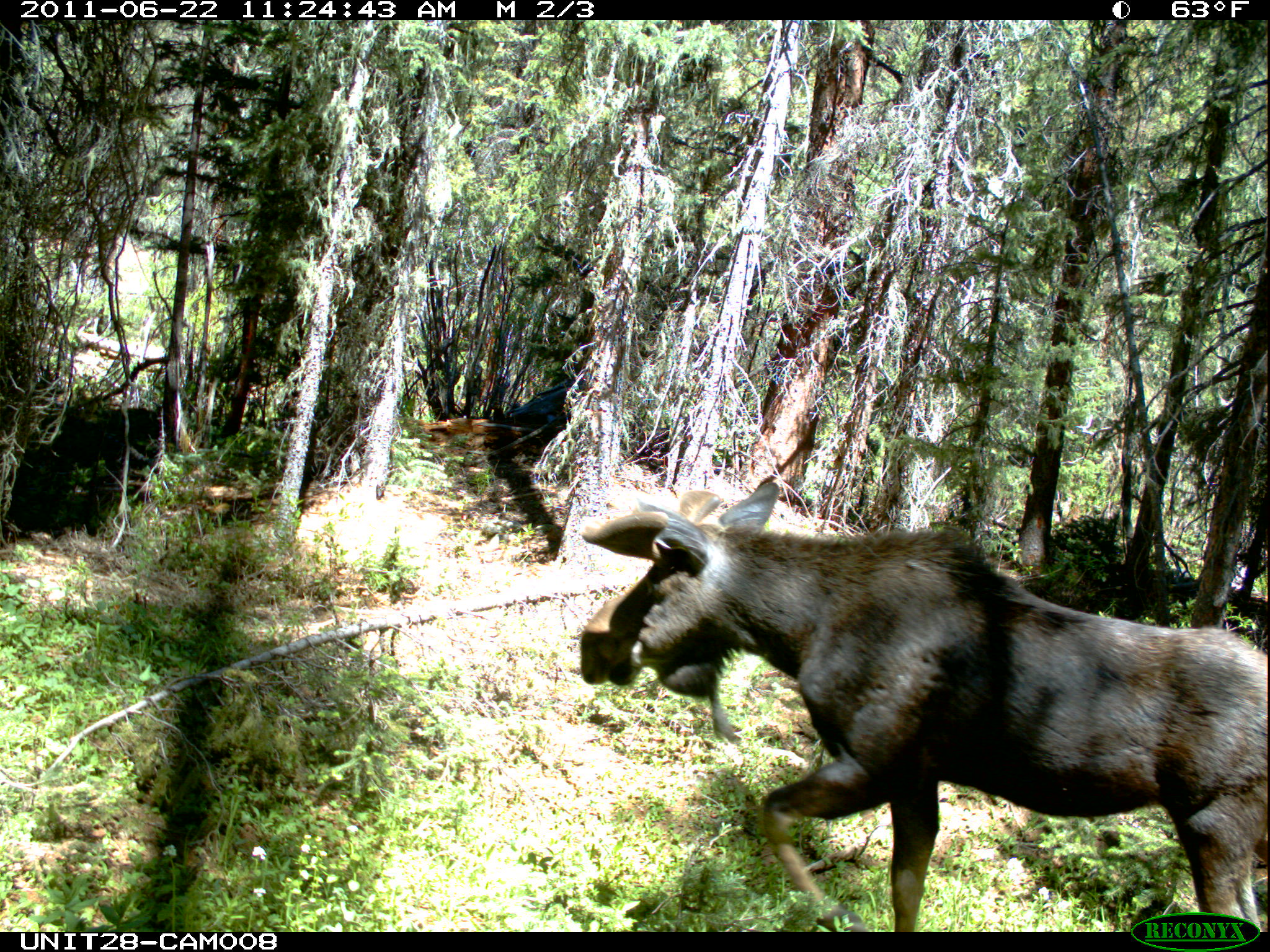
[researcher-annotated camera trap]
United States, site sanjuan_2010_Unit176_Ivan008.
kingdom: Animalia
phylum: Chordata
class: Mammalia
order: Artiodactyla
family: Cervidae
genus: Alces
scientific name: Alces alces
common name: moose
Alces alces (moose).